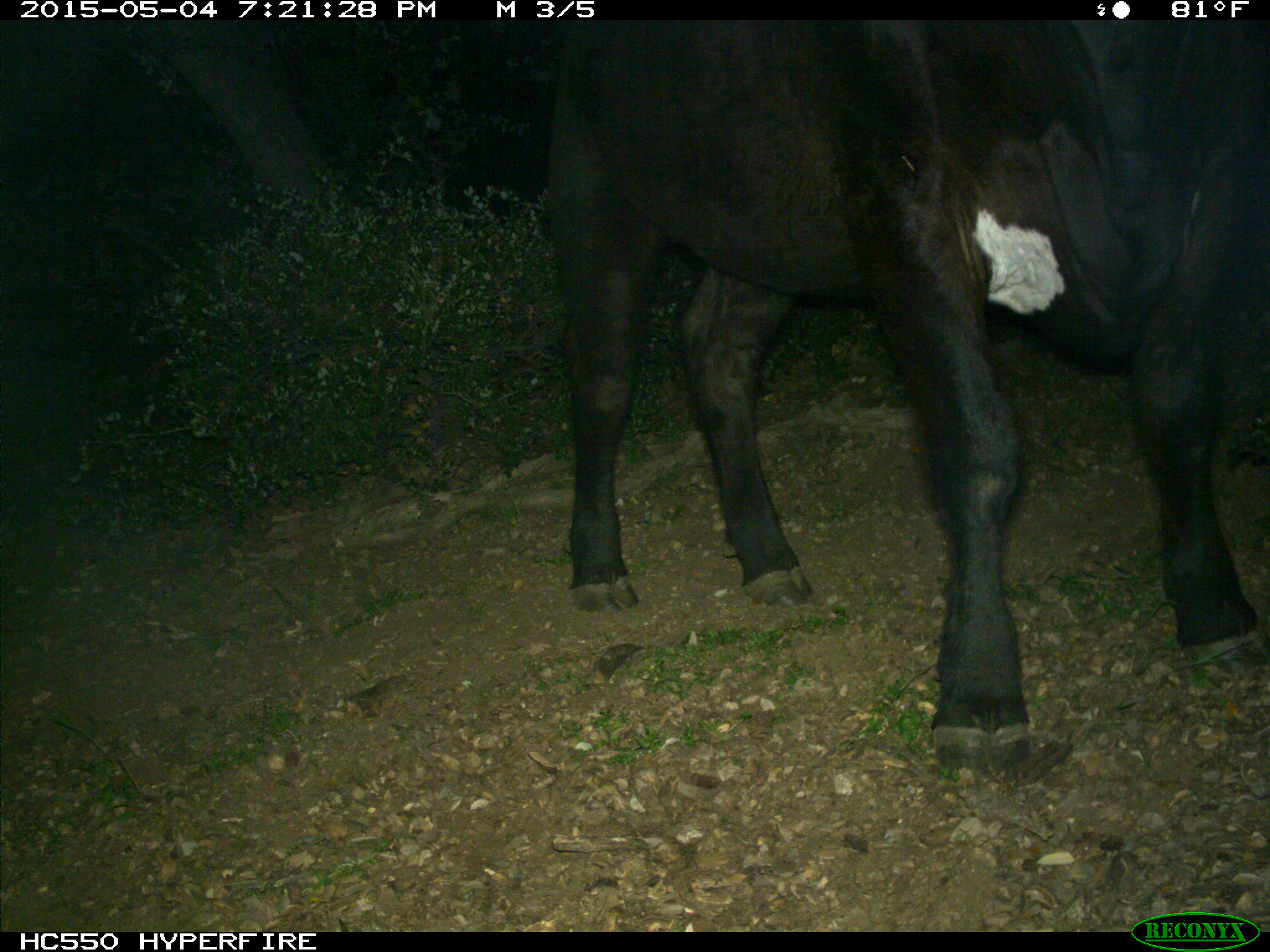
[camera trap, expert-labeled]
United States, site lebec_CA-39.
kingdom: Animalia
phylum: Chordata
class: Mammalia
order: Artiodactyla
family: Bovidae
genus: Bos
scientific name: Bos taurus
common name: domestic cow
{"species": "Bos taurus (domestic cow)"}